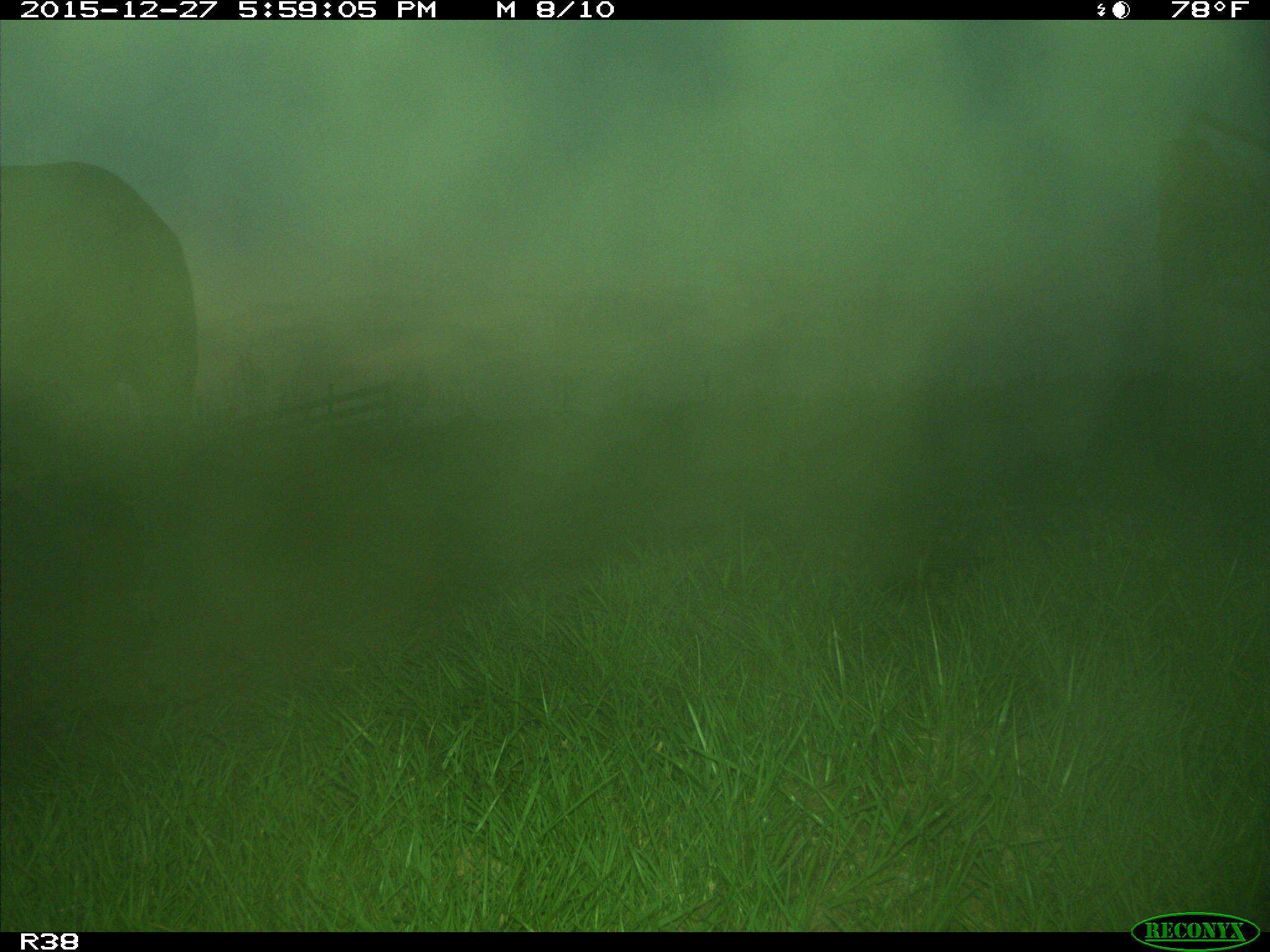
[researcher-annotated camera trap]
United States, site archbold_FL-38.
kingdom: Animalia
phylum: Chordata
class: Mammalia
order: Artiodactyla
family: Bovidae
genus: Bos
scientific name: Bos taurus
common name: domestic cow